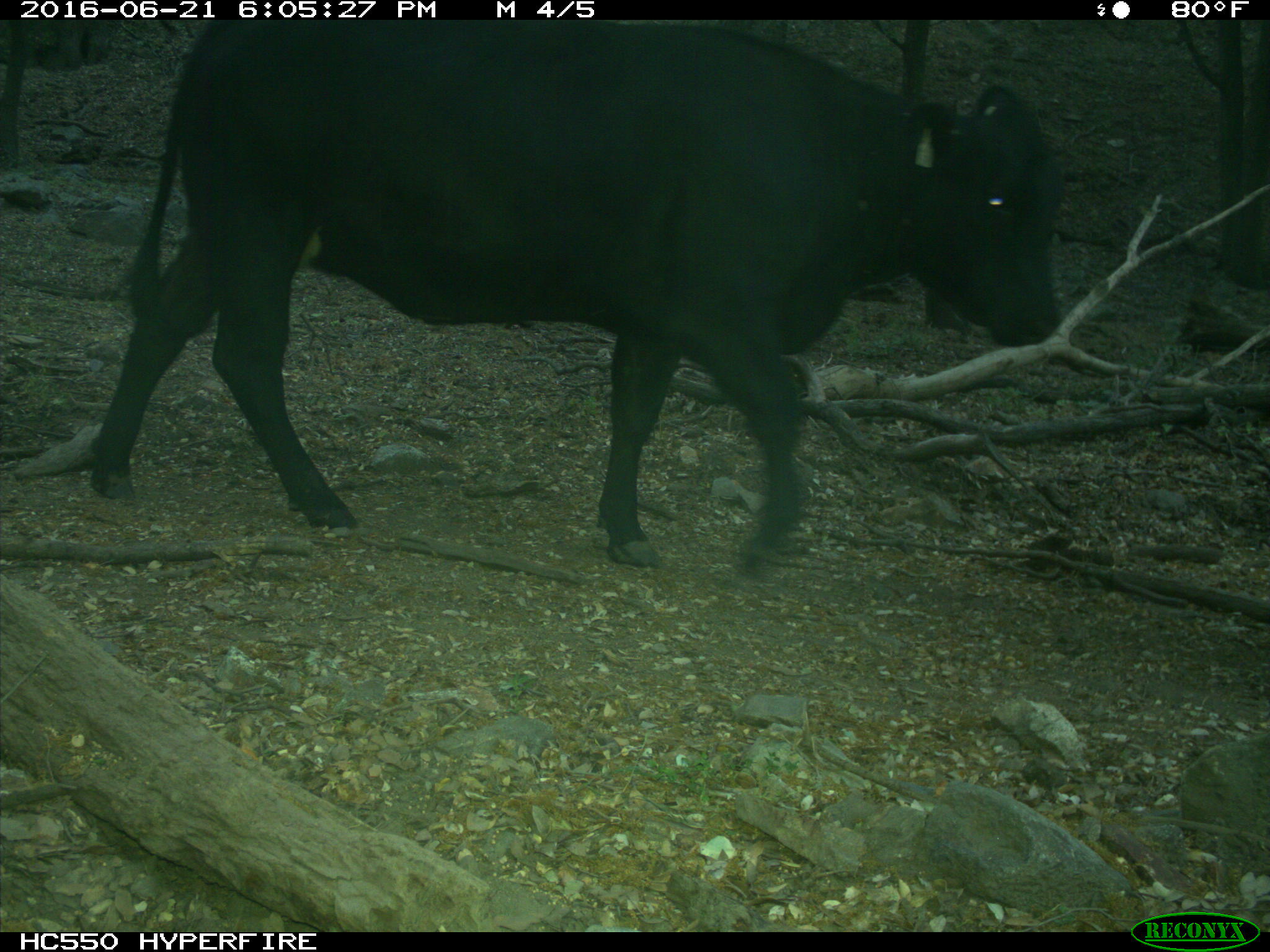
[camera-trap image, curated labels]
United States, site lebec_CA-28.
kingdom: Animalia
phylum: Chordata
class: Mammalia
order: Artiodactyla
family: Bovidae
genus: Bos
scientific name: Bos taurus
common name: domestic cow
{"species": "Bos taurus (domestic cow)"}